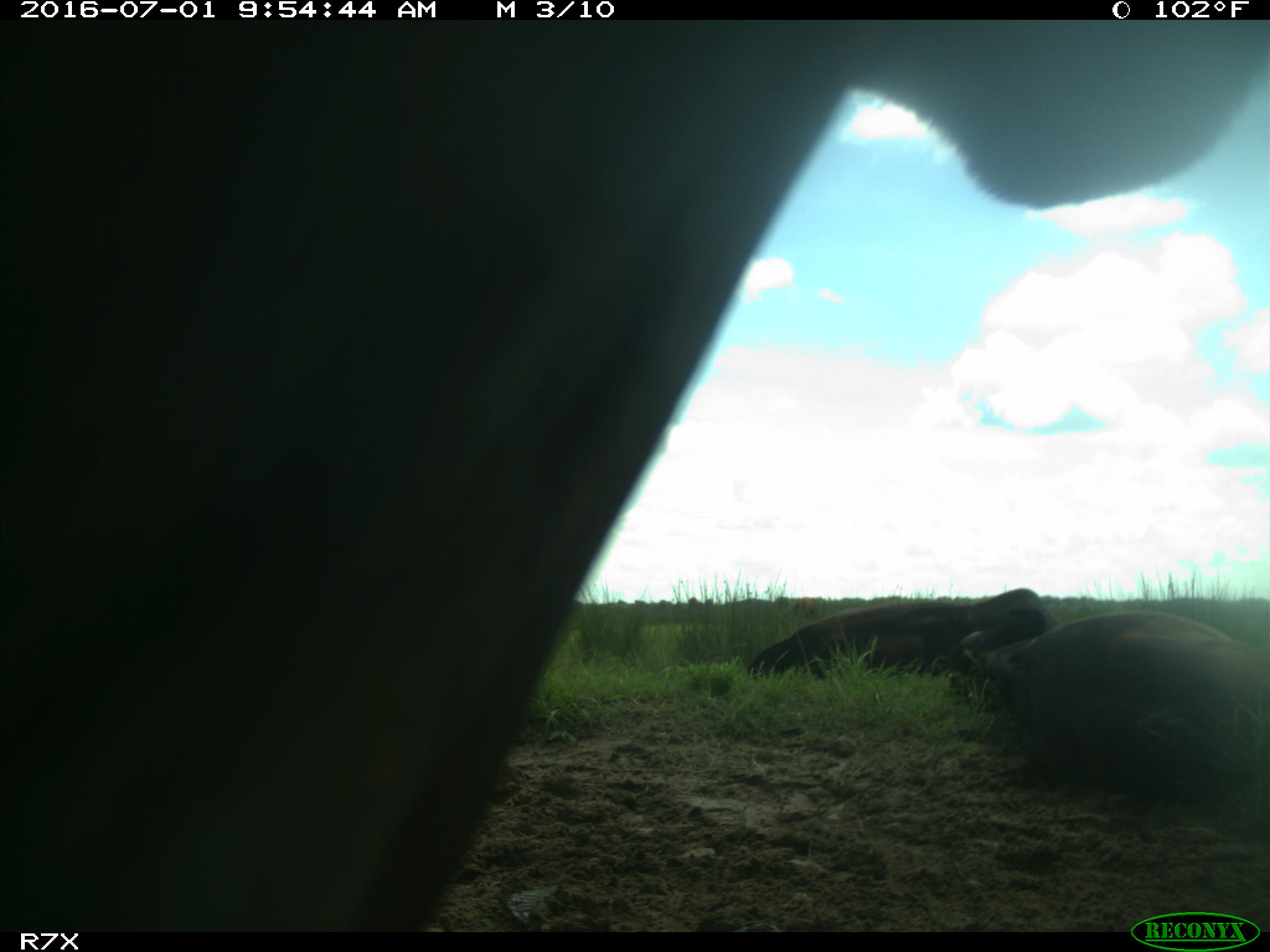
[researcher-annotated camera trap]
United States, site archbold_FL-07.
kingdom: Animalia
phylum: Chordata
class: Mammalia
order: Artiodactyla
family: Bovidae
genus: Bos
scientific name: Bos taurus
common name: domestic cow